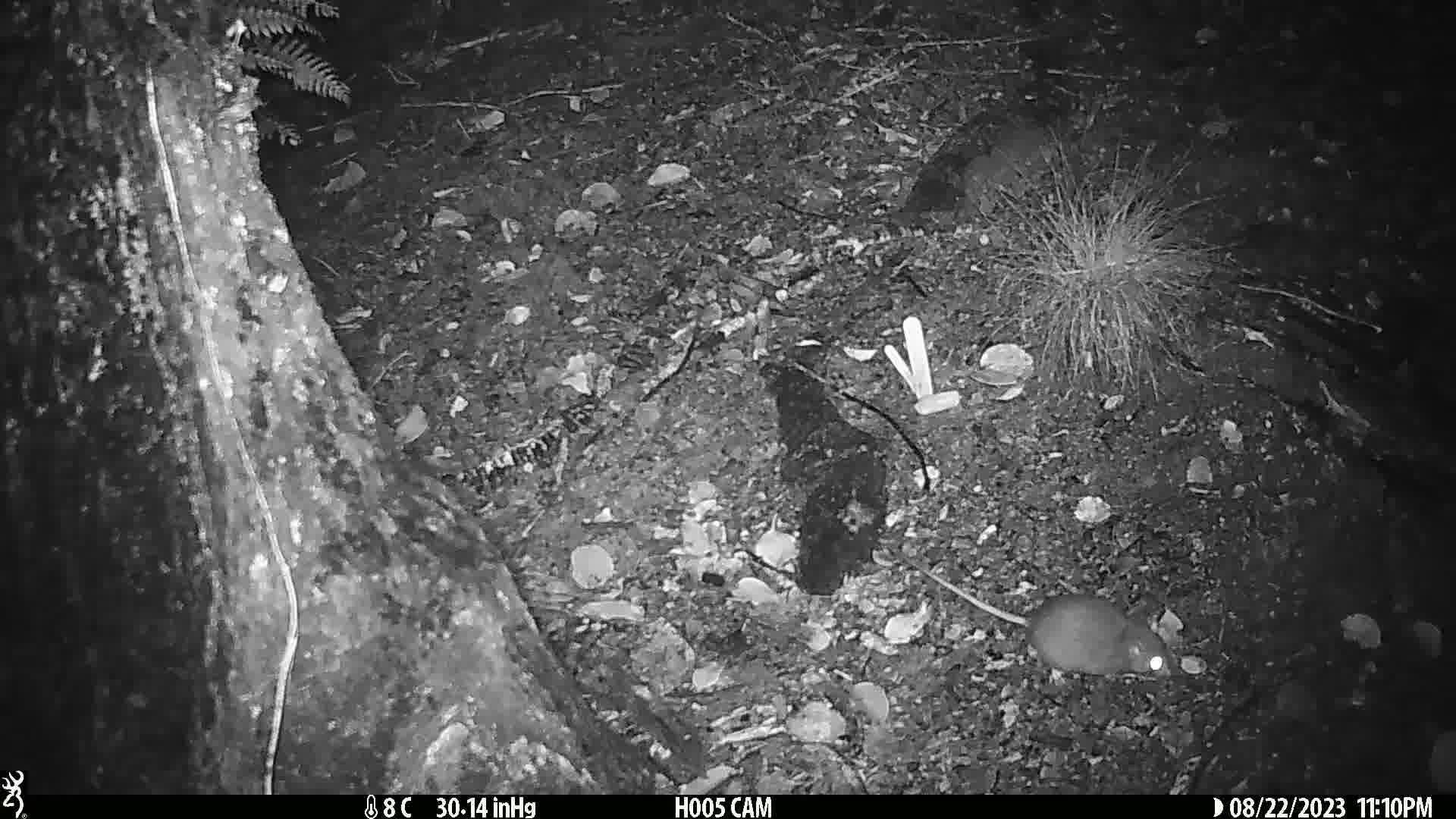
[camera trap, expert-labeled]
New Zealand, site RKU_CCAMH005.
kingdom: Animalia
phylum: Chordata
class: Mammalia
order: Rodentia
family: Muridae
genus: Rattus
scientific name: Rattus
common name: rat